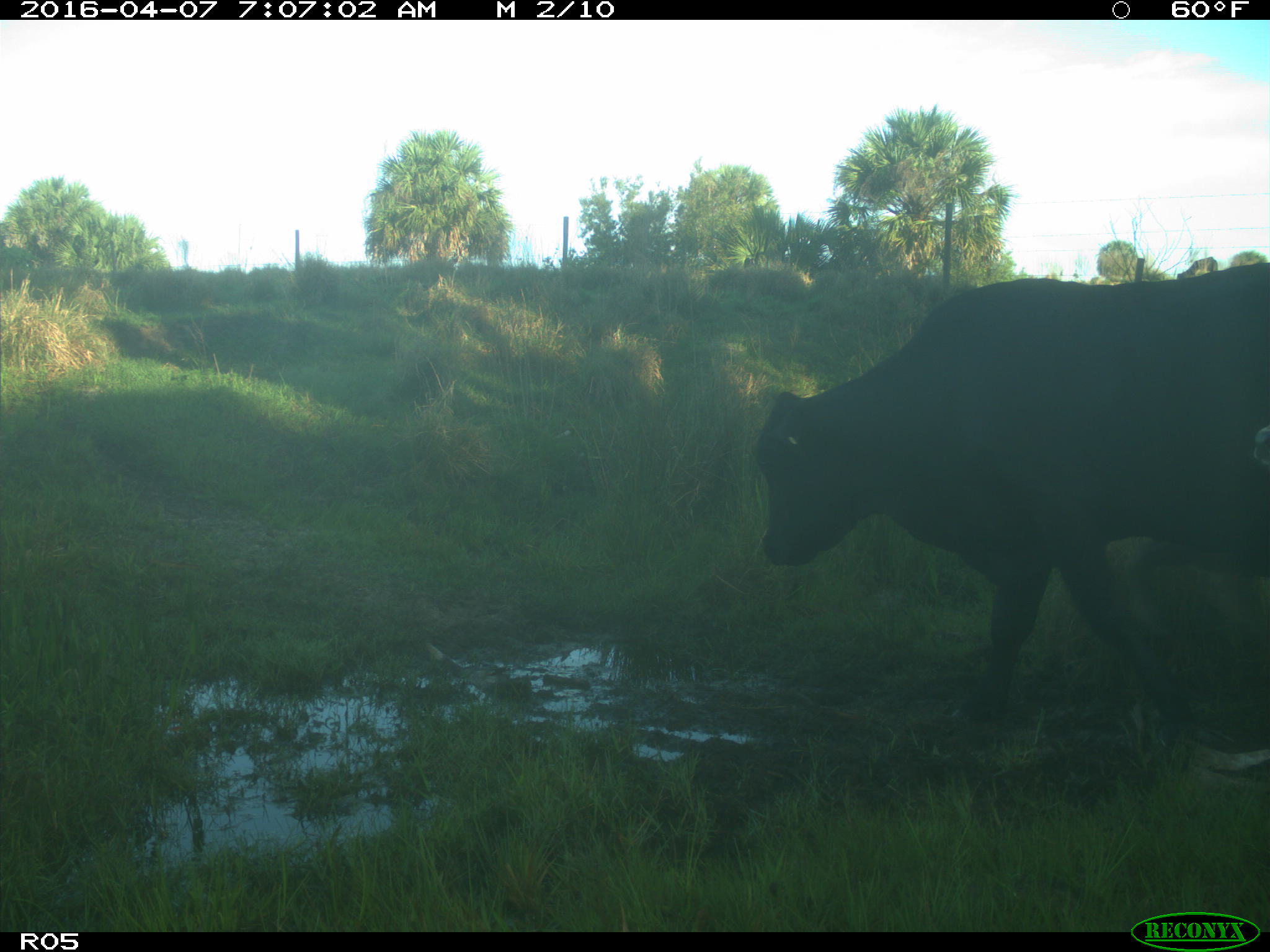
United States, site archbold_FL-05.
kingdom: Animalia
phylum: Chordata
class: Mammalia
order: Artiodactyla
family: Bovidae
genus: Bos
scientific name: Bos taurus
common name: domestic cow